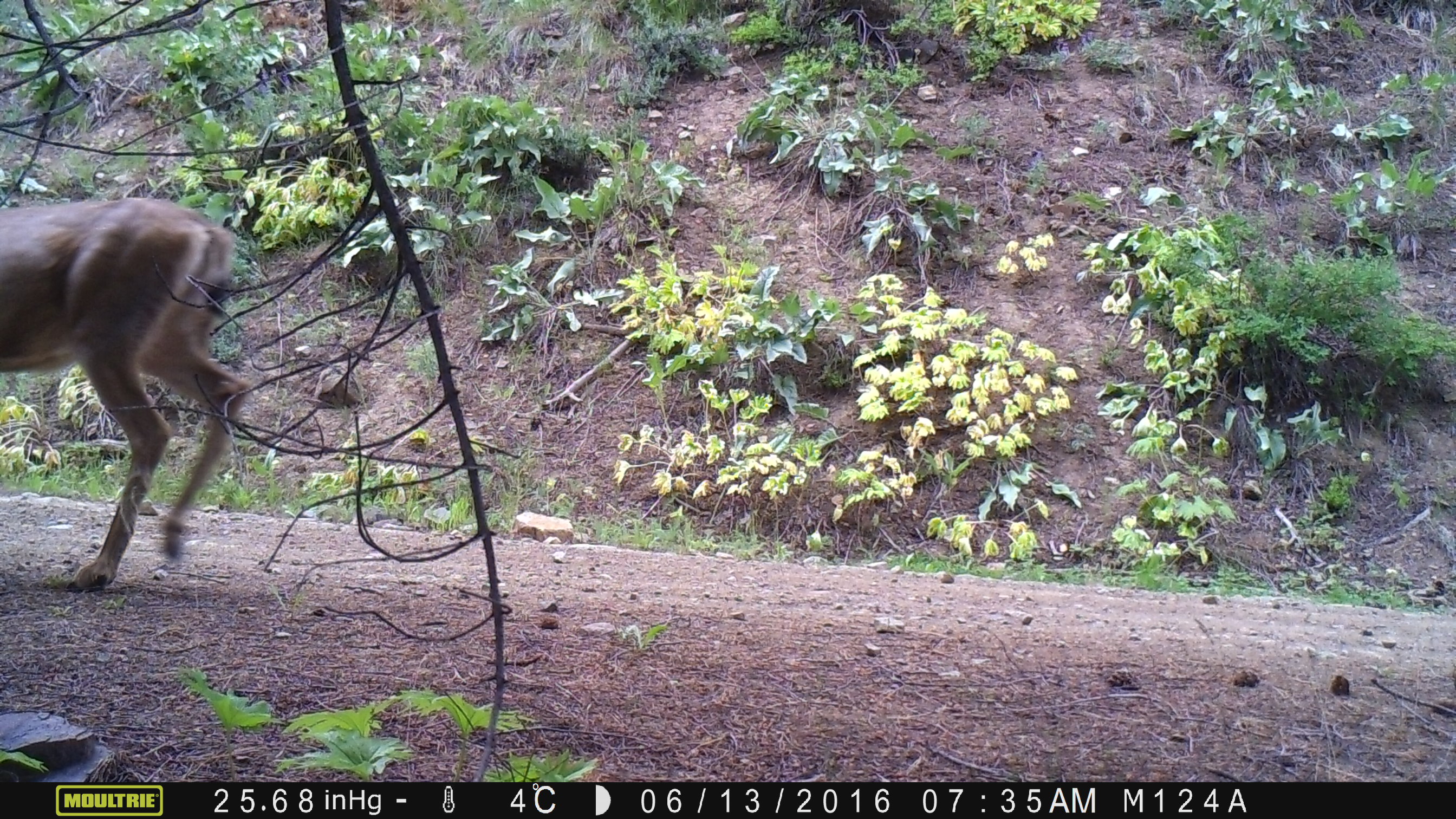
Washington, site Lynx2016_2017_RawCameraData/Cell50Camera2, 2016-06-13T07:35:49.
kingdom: Animalia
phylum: Chordata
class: Mammalia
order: Artiodactyla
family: Cervidae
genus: Odocoileus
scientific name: Odocoileus hemionus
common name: mule deer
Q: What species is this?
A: Odocoileus hemionus (mule deer).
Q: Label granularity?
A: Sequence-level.